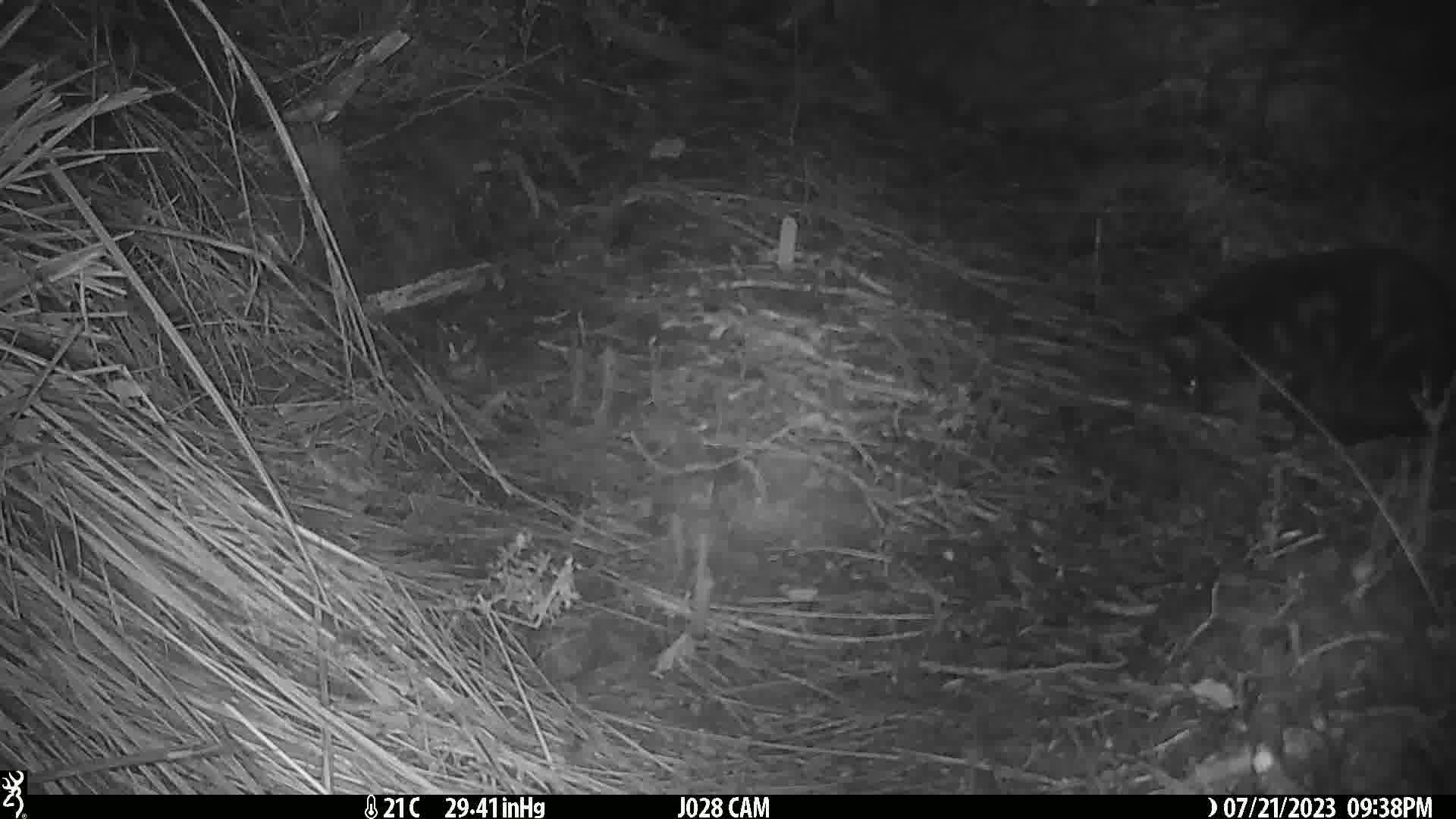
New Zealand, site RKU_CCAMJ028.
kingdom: Animalia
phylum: Chordata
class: Mammalia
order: Carnivora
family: Felidae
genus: Felis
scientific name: Felis catus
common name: domestic cat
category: cat